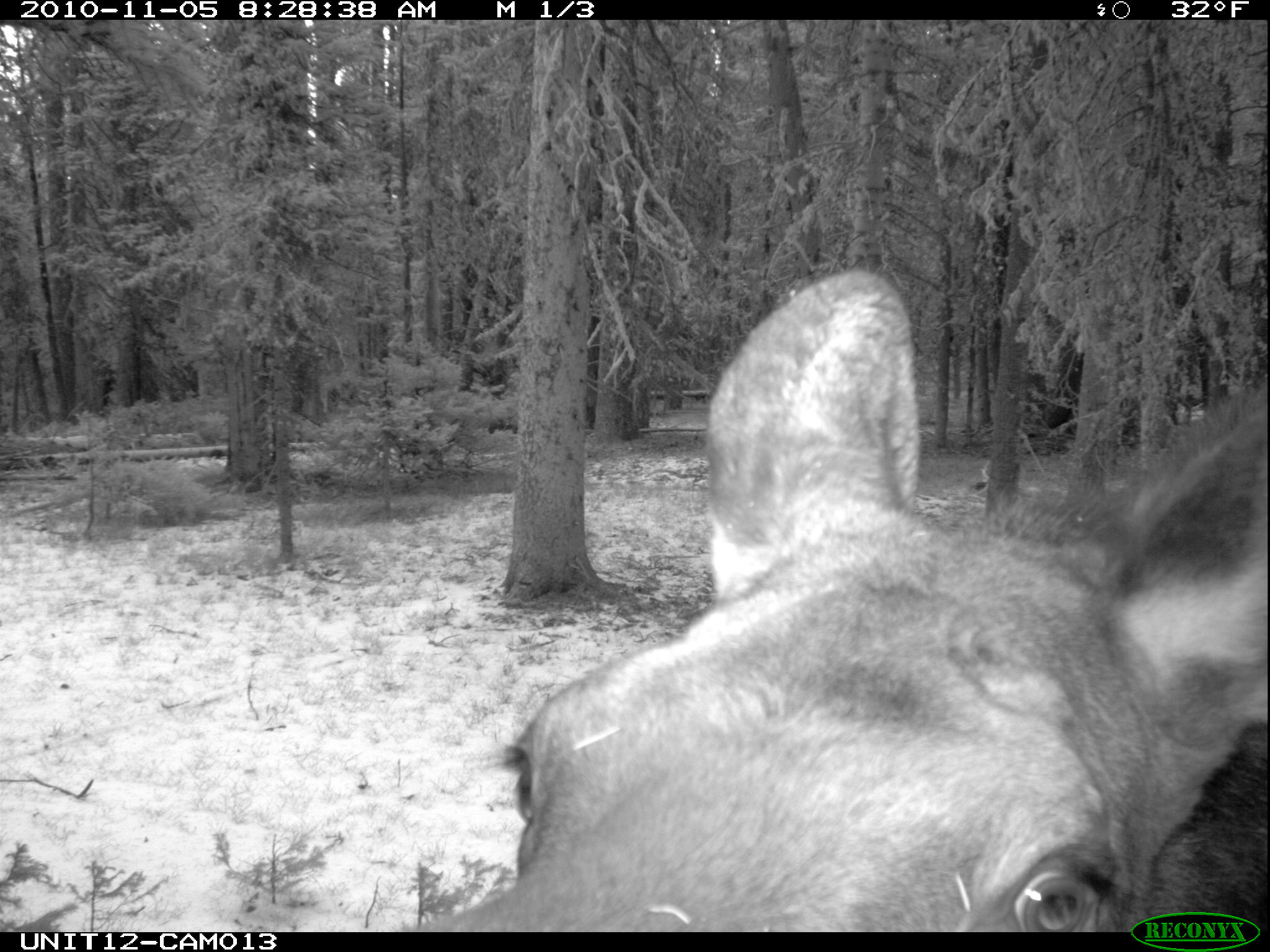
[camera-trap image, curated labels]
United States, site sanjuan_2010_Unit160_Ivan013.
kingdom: Animalia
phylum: Chordata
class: Mammalia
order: Artiodactyla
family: Cervidae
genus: Alces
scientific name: Alces alces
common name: moose